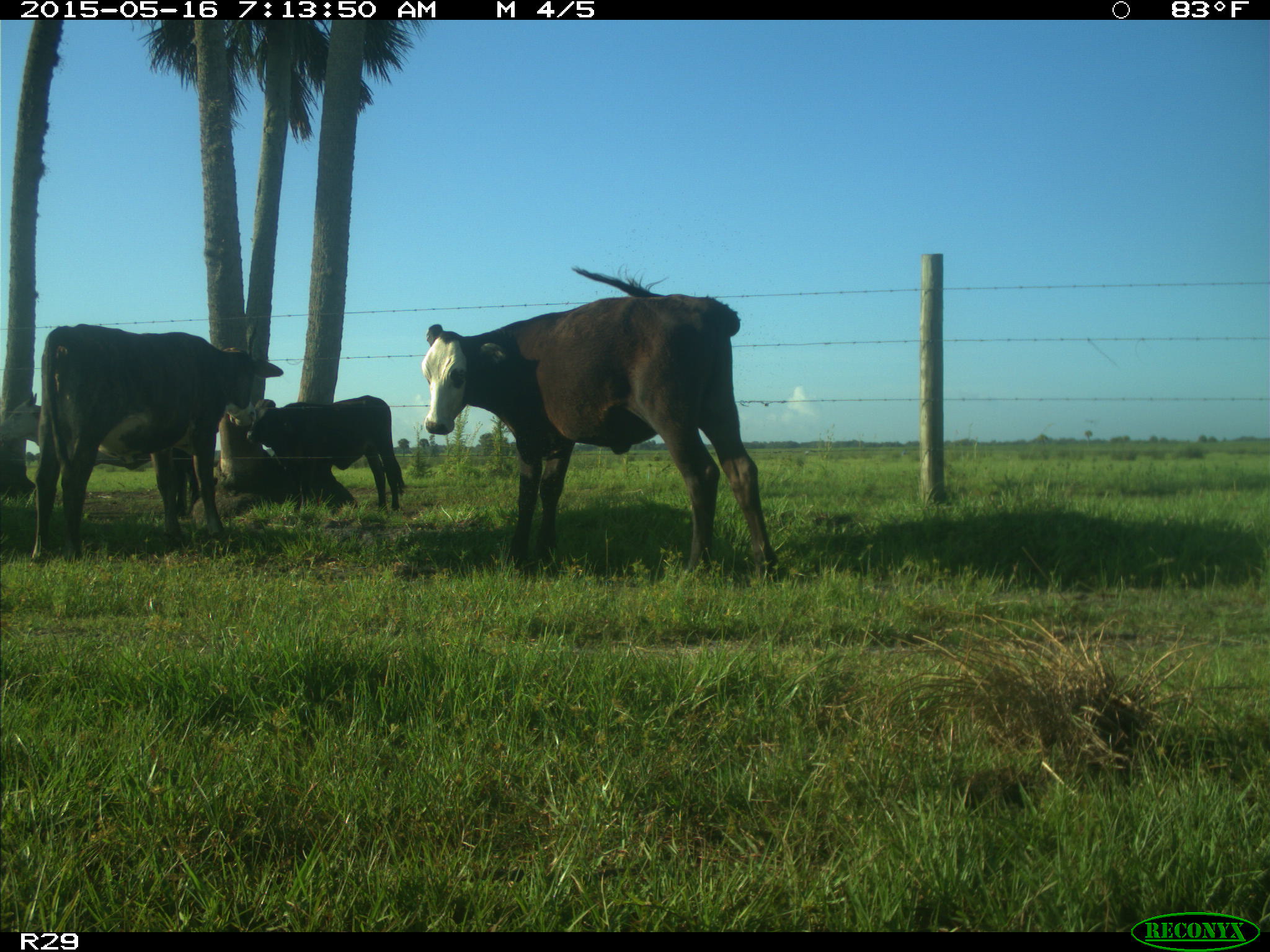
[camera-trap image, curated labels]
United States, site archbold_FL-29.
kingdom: Animalia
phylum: Chordata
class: Mammalia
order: Artiodactyla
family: Bovidae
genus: Bos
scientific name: Bos taurus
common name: domestic cow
Bos taurus (domestic cow).